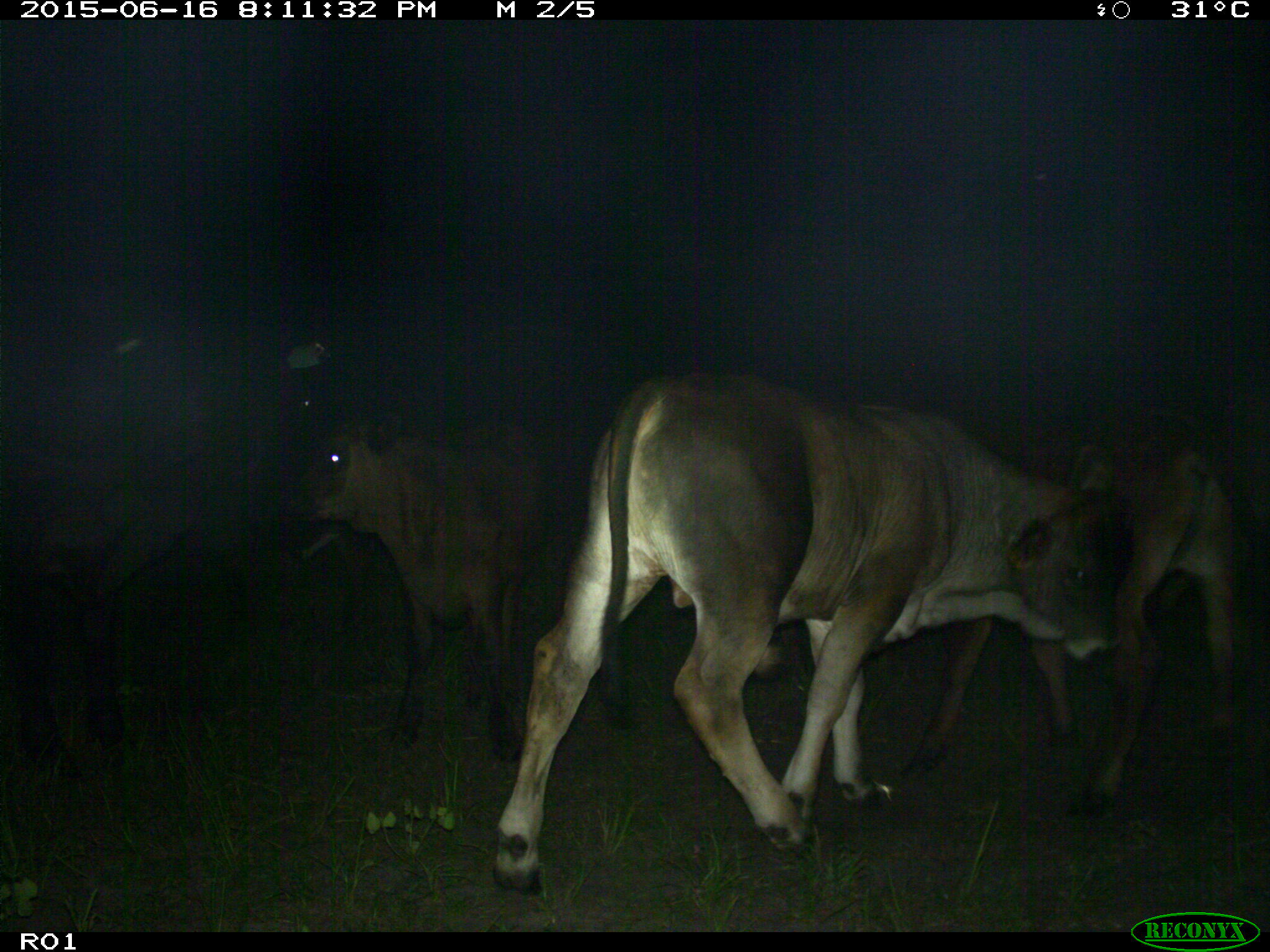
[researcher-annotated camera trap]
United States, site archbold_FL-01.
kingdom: Animalia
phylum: Chordata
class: Mammalia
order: Artiodactyla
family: Bovidae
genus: Bos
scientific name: Bos taurus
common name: domestic cow